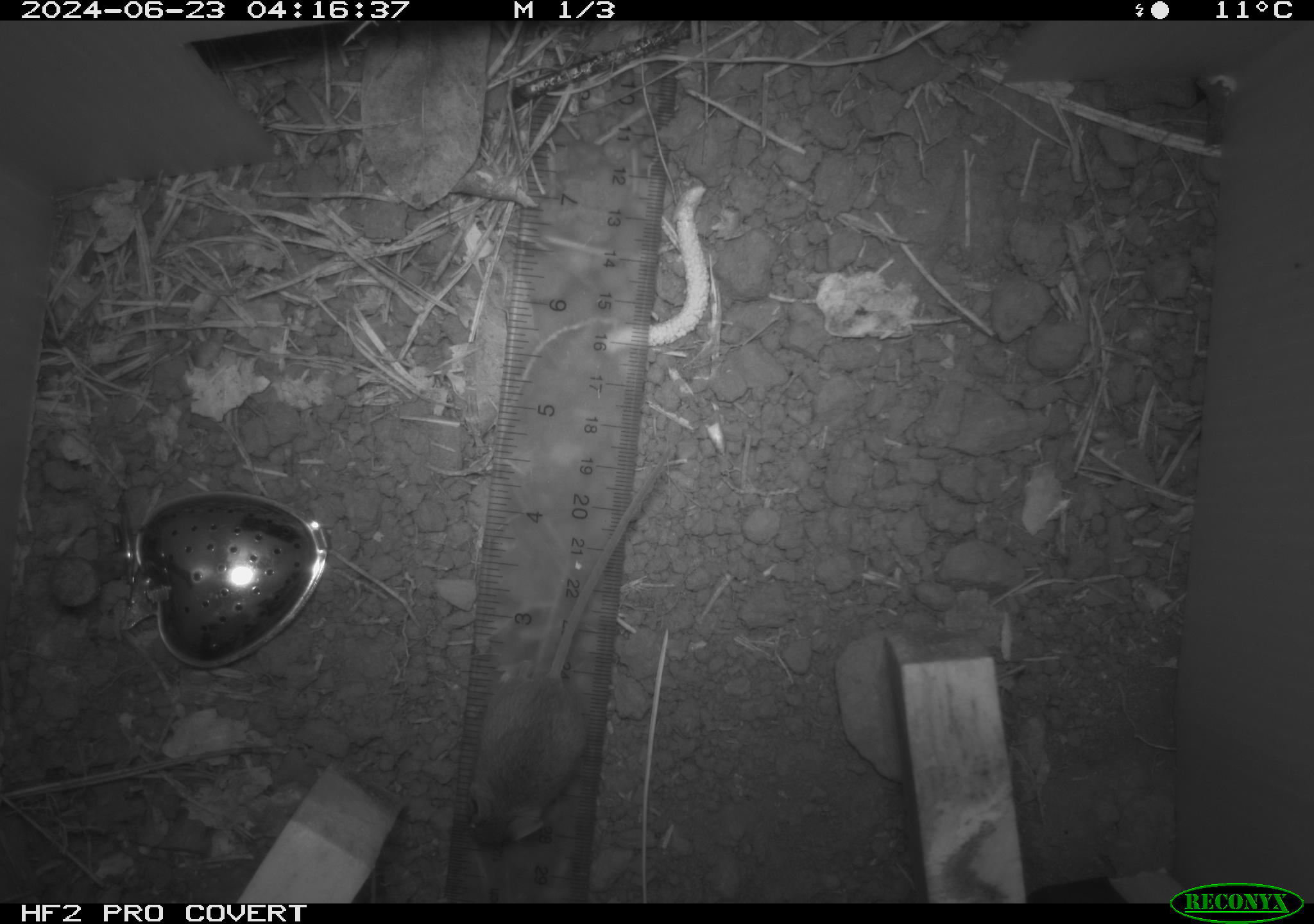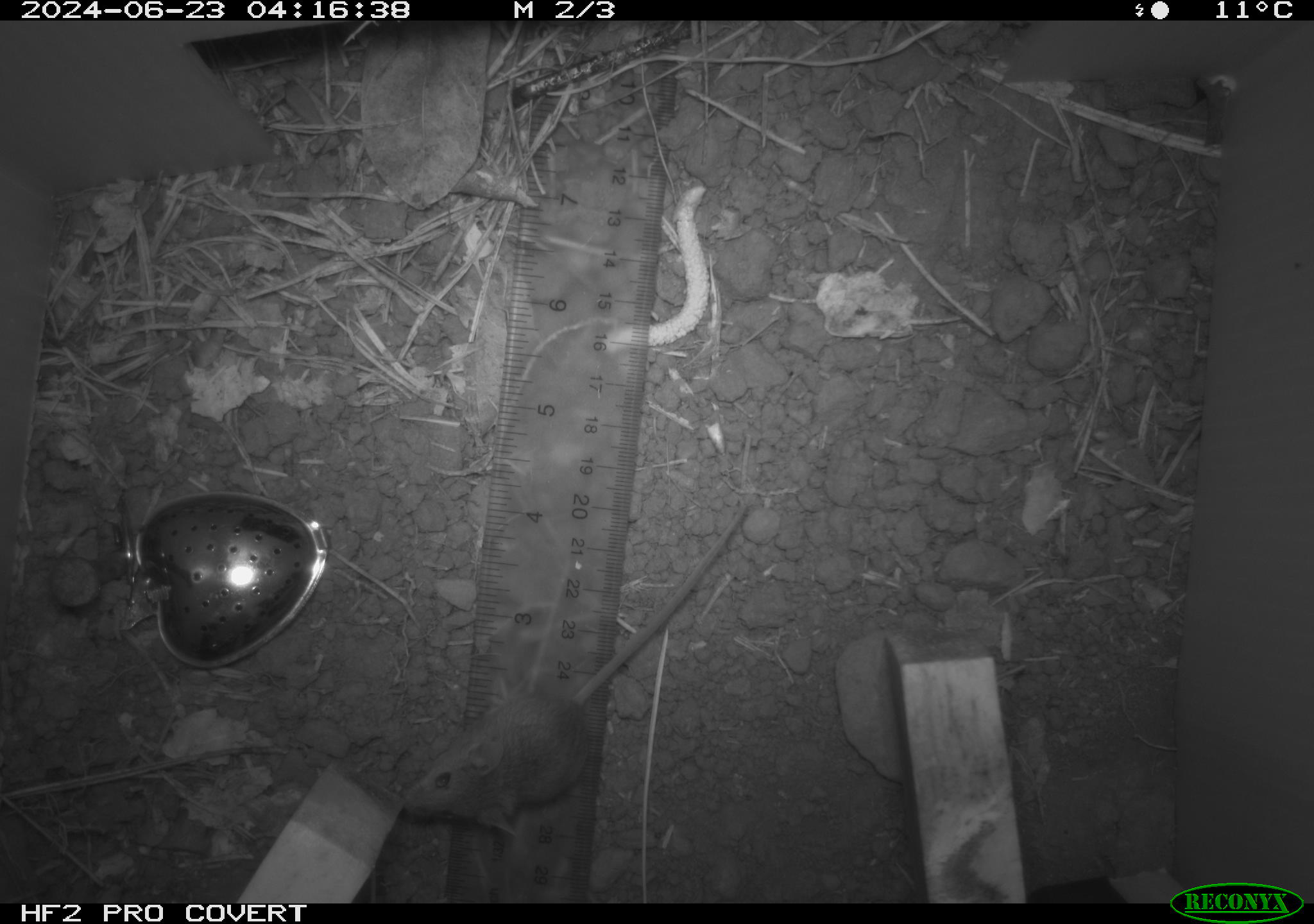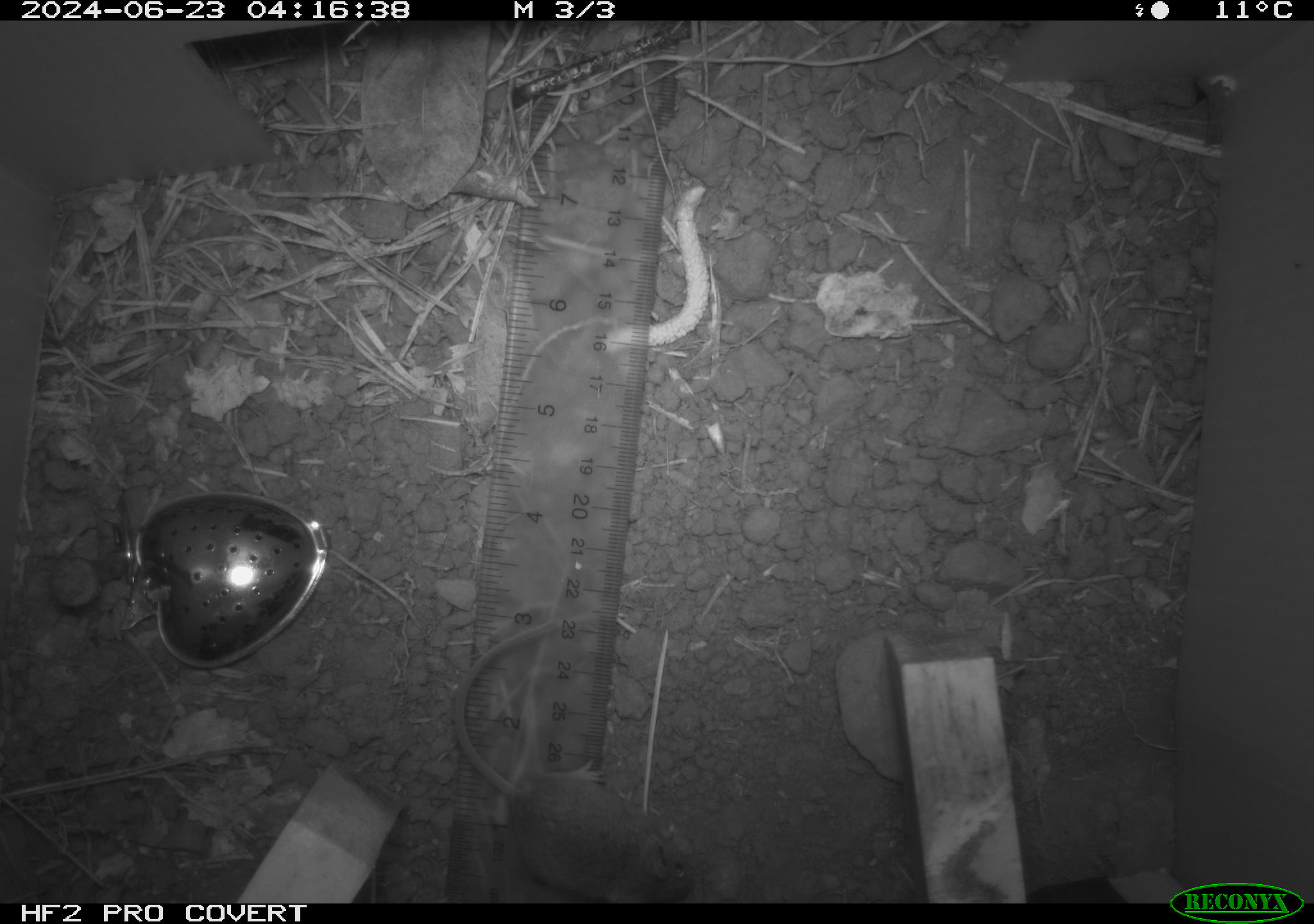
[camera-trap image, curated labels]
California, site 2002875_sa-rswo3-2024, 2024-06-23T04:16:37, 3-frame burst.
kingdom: Animalia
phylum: Chordata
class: Mammalia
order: Rodentia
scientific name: Rodentia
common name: mouse species